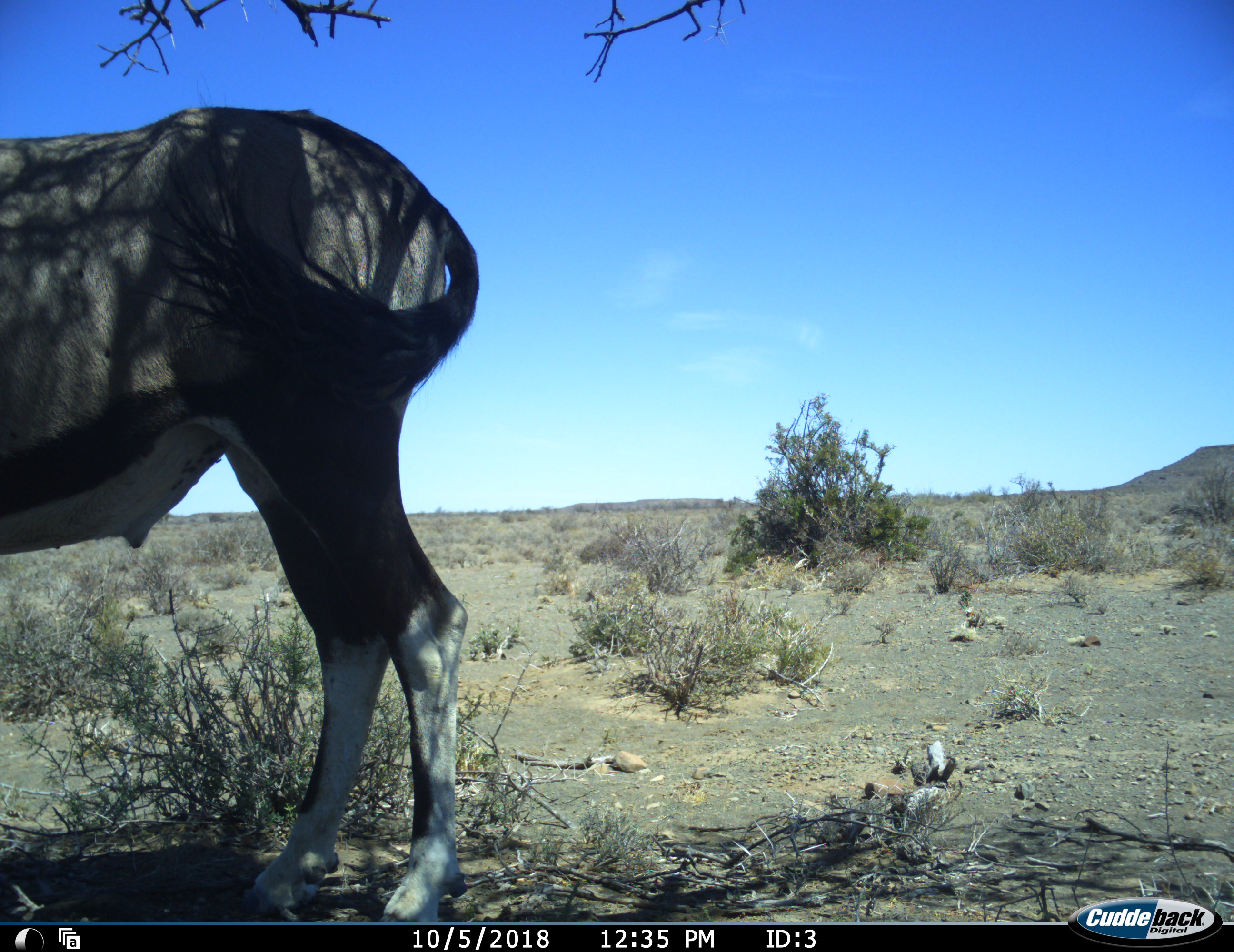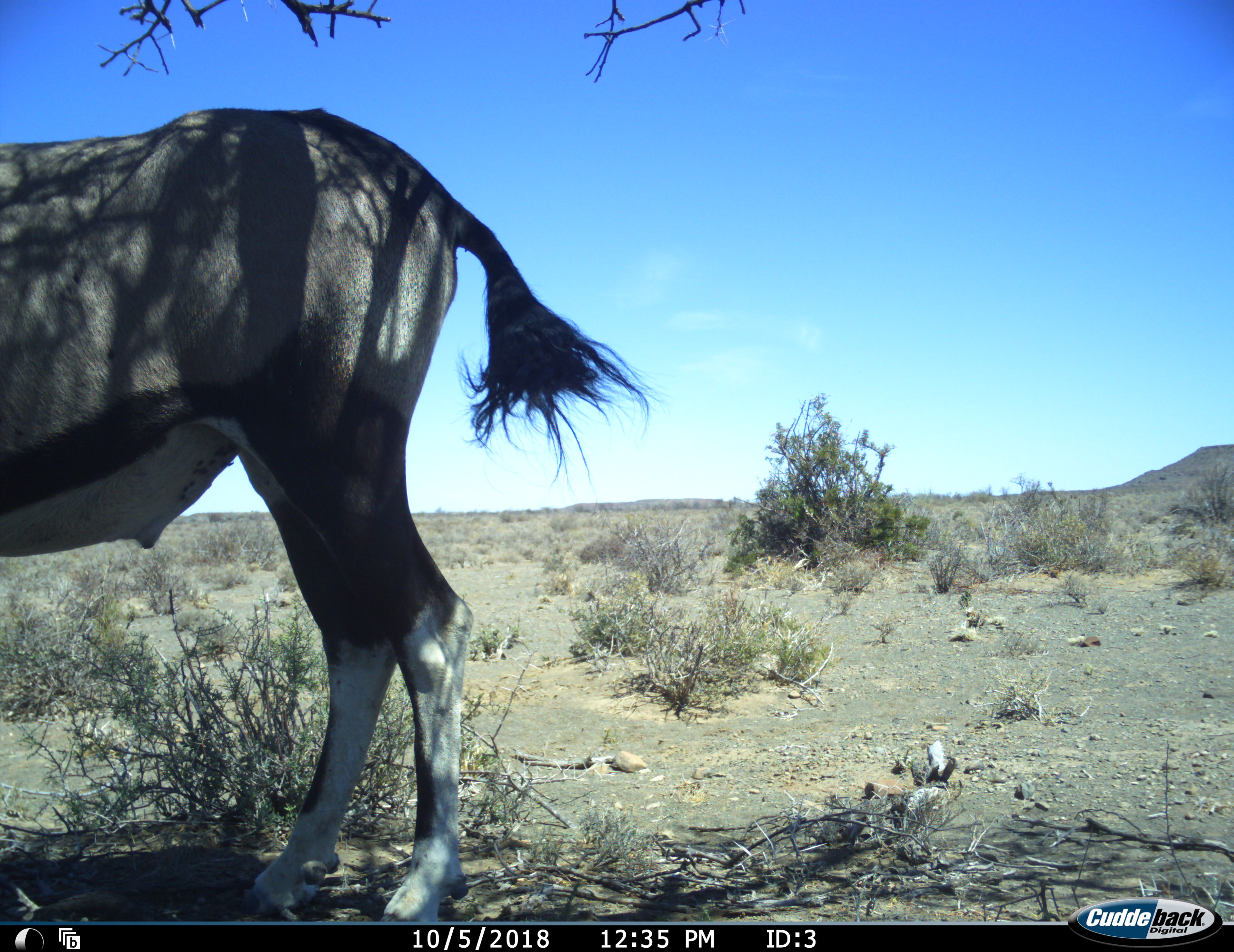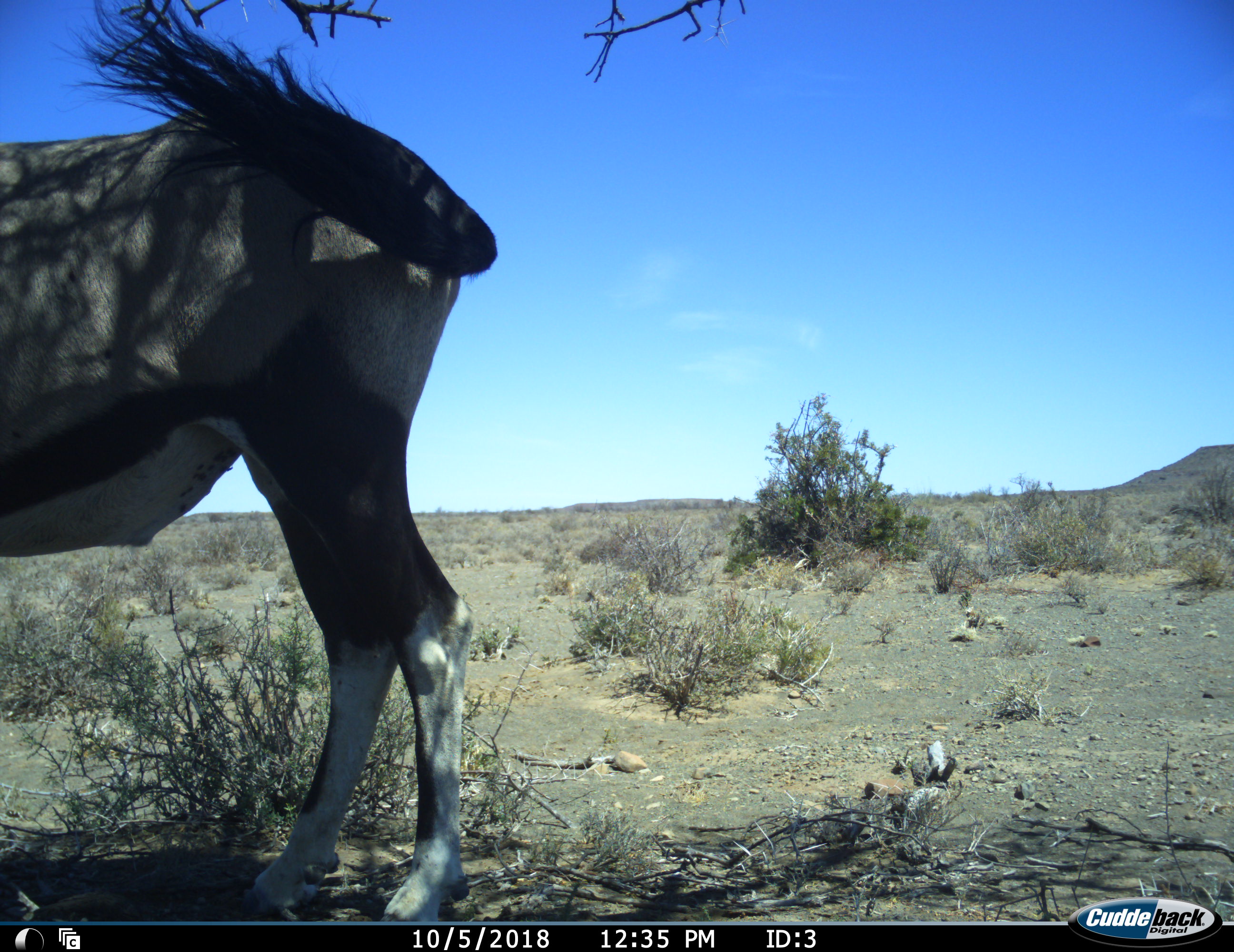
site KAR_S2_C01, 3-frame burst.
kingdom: Animalia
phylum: Chordata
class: Mammalia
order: Artiodactyla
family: Bovidae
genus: Oryx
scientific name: Oryx gazella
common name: gemsbok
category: oryx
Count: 1.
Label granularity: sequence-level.